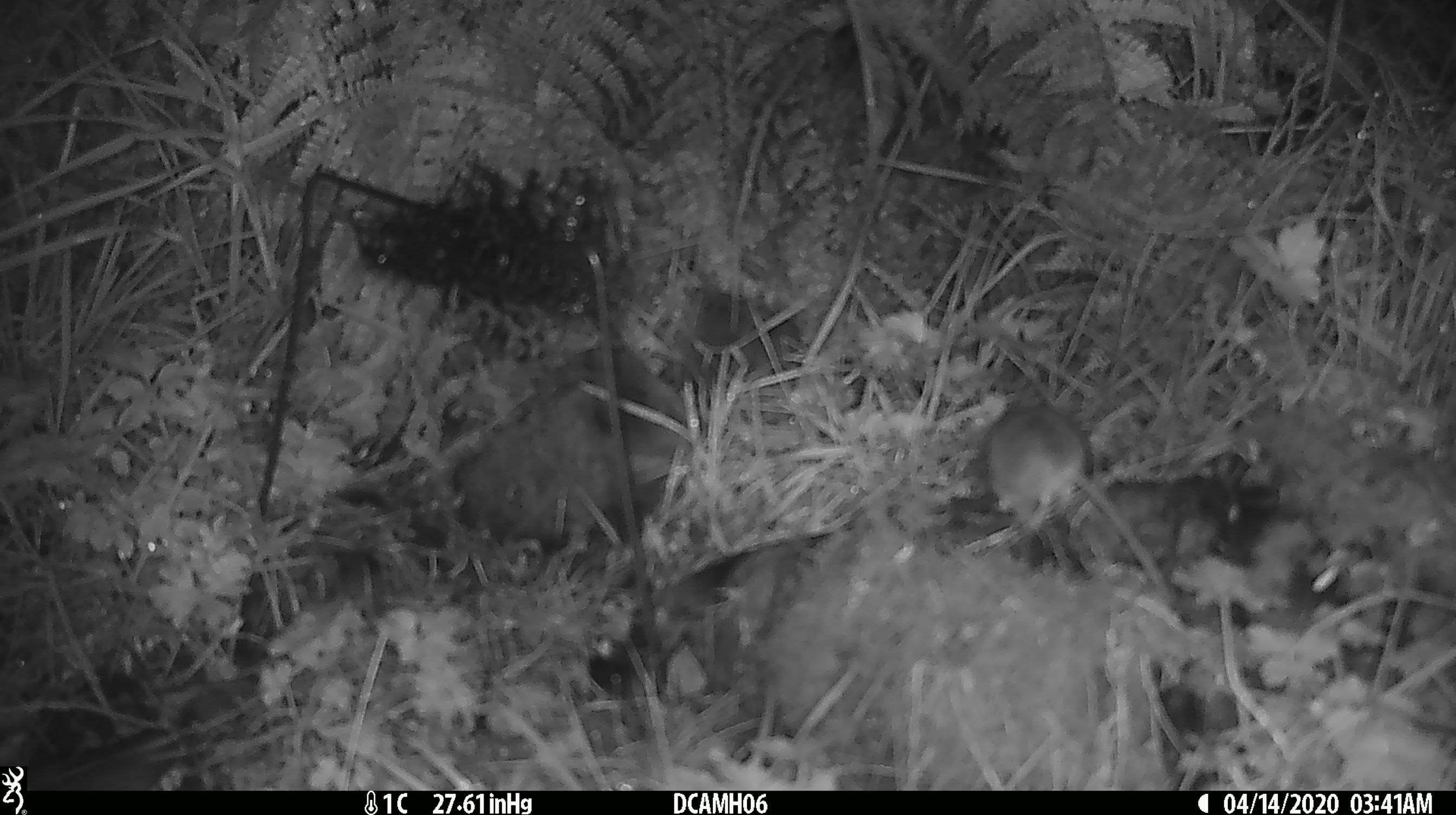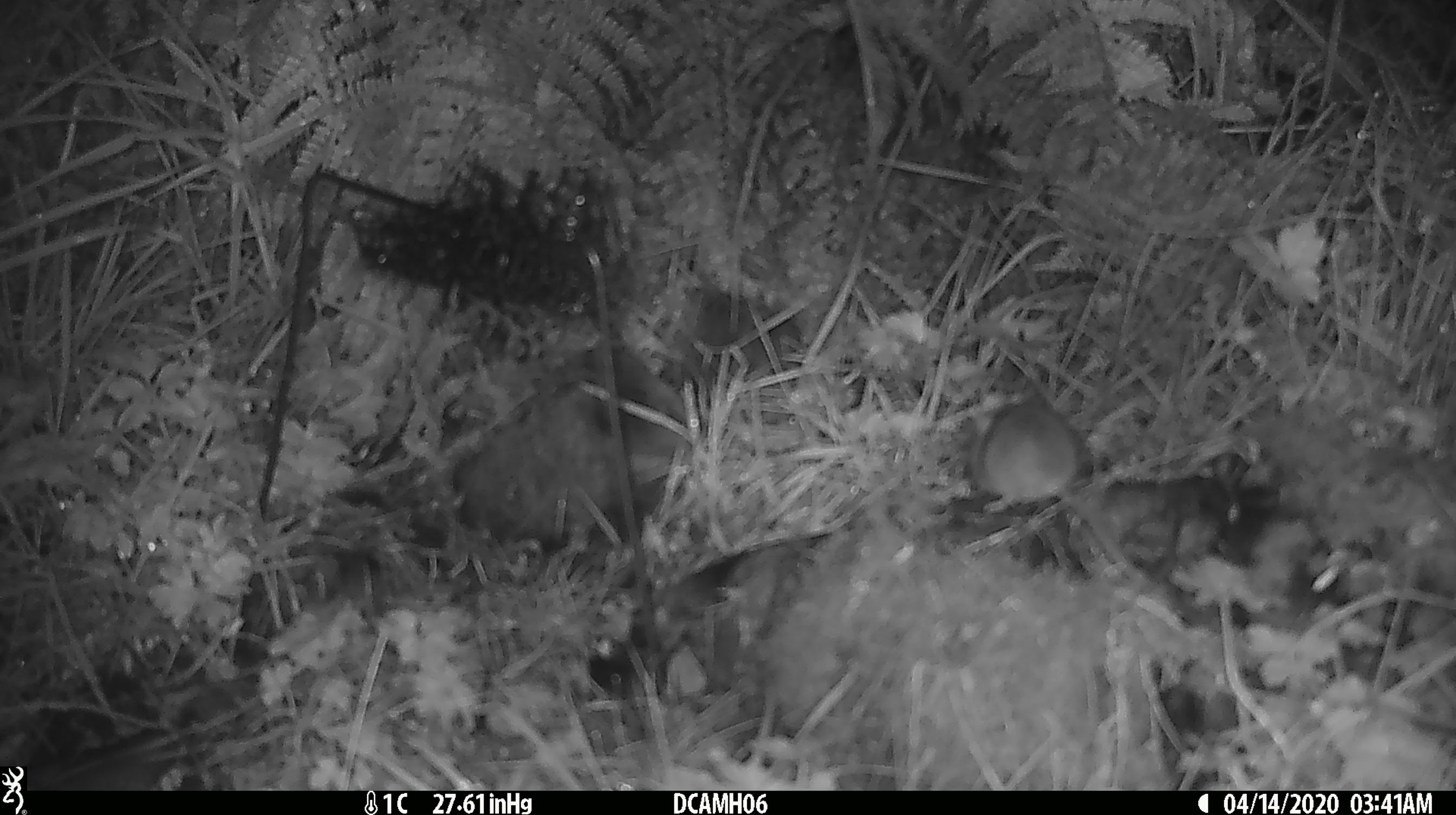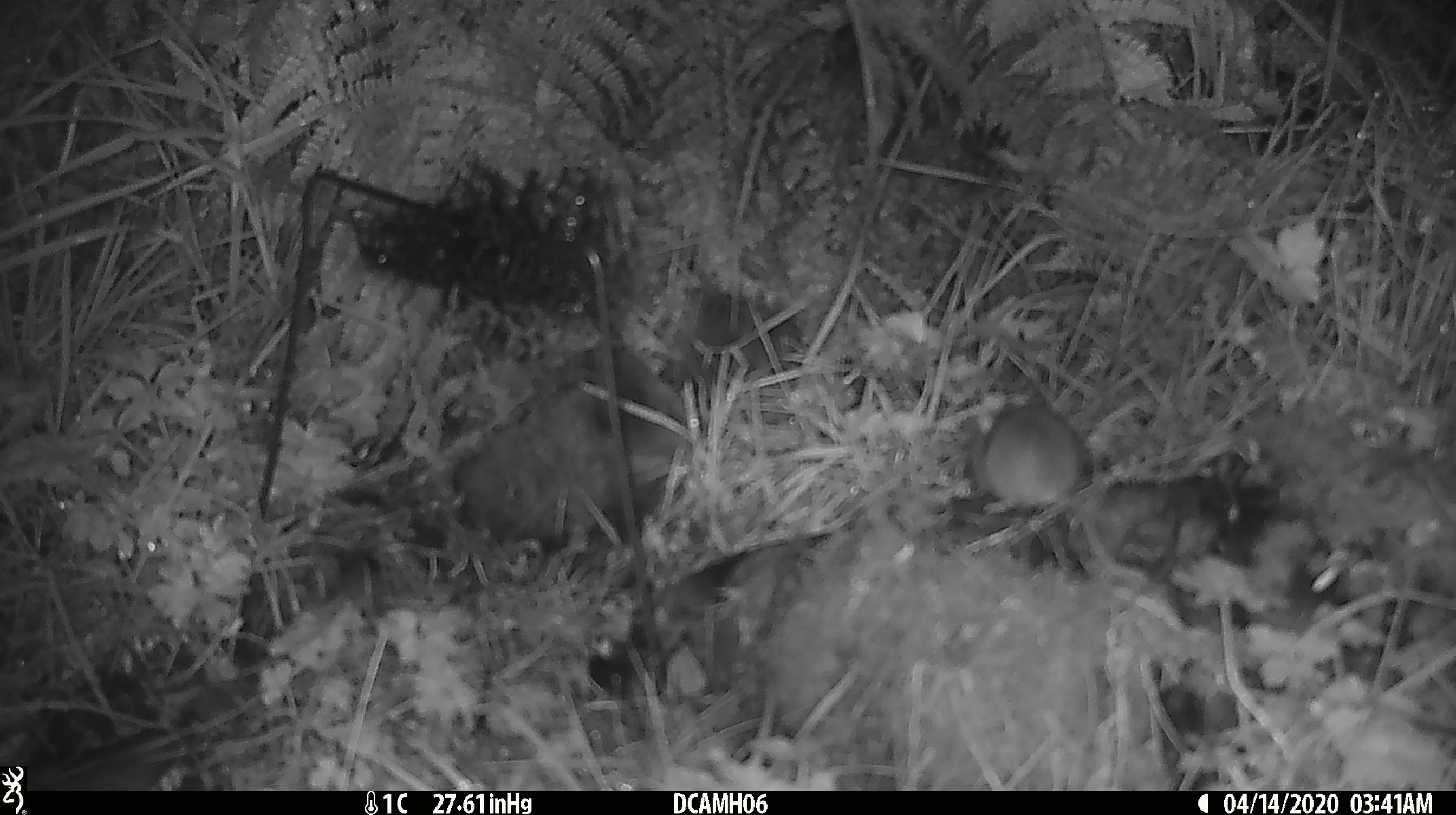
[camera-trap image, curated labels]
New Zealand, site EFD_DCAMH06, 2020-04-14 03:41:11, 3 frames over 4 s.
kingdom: Animalia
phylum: Chordata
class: Mammalia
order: Rodentia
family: Muridae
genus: Mus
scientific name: Mus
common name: mouse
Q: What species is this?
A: Mouse (Mus).